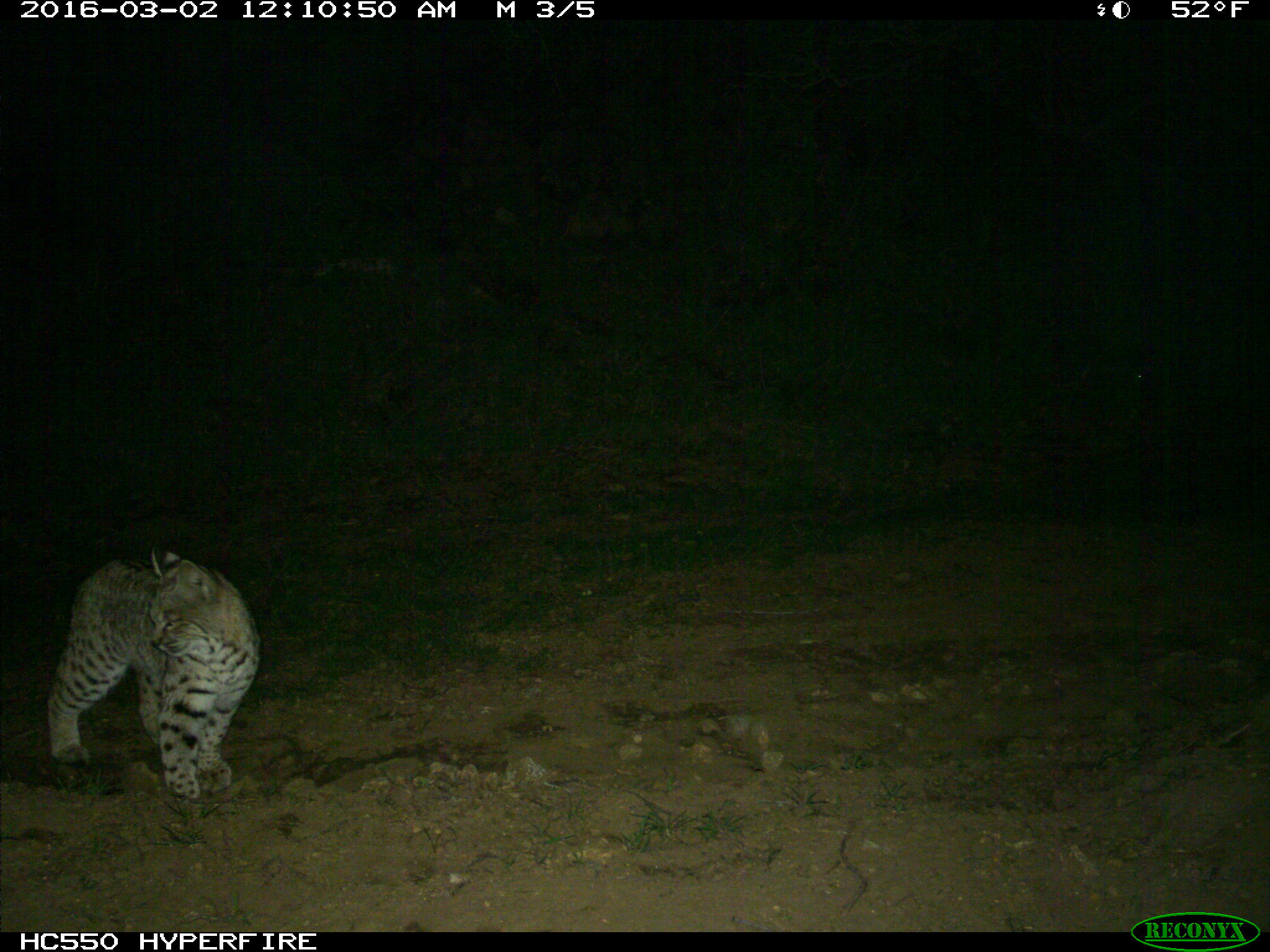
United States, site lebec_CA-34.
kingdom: Animalia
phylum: Chordata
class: Mammalia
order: Carnivora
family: Felidae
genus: Lynx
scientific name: Lynx rufus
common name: bobcat